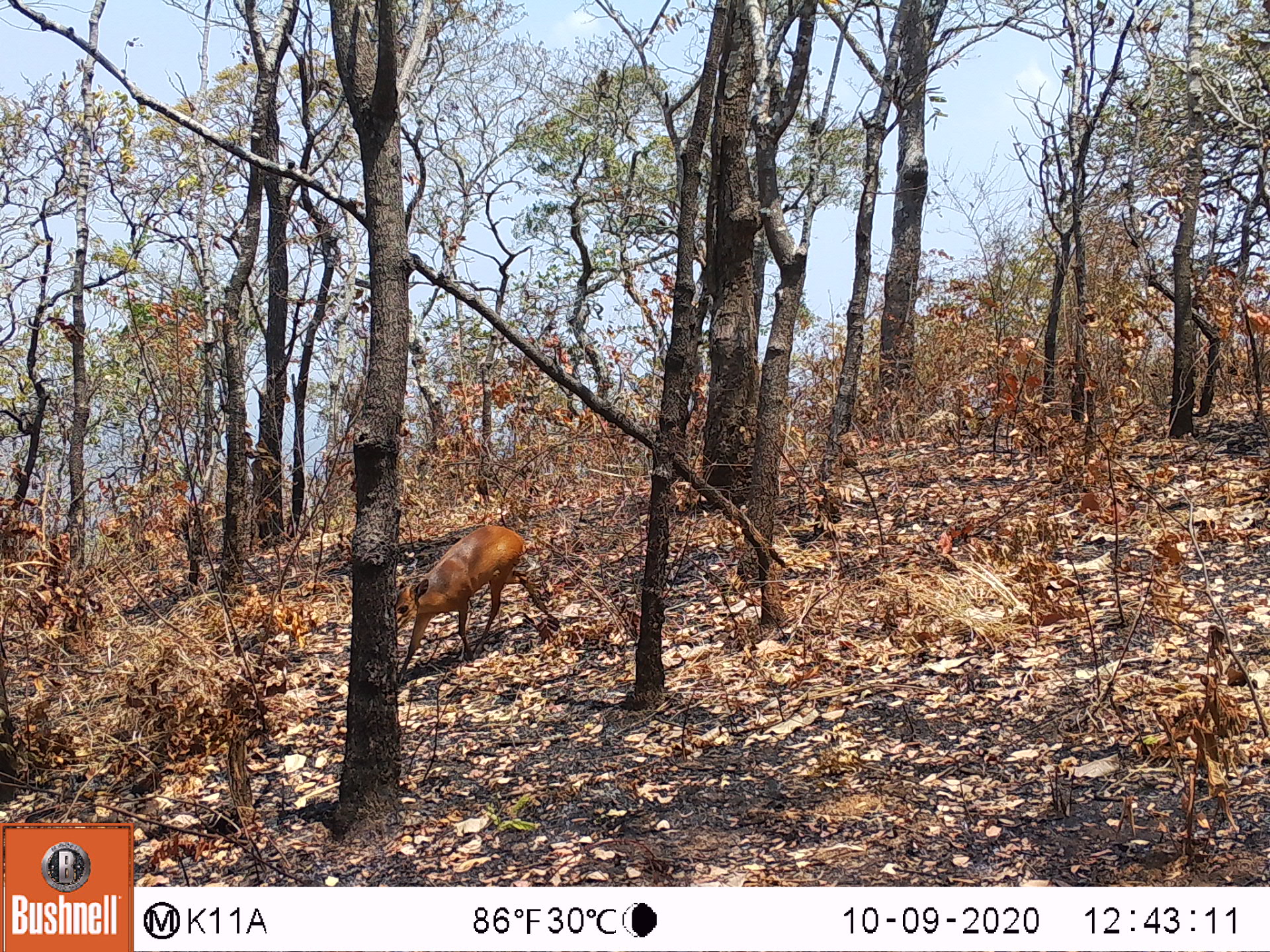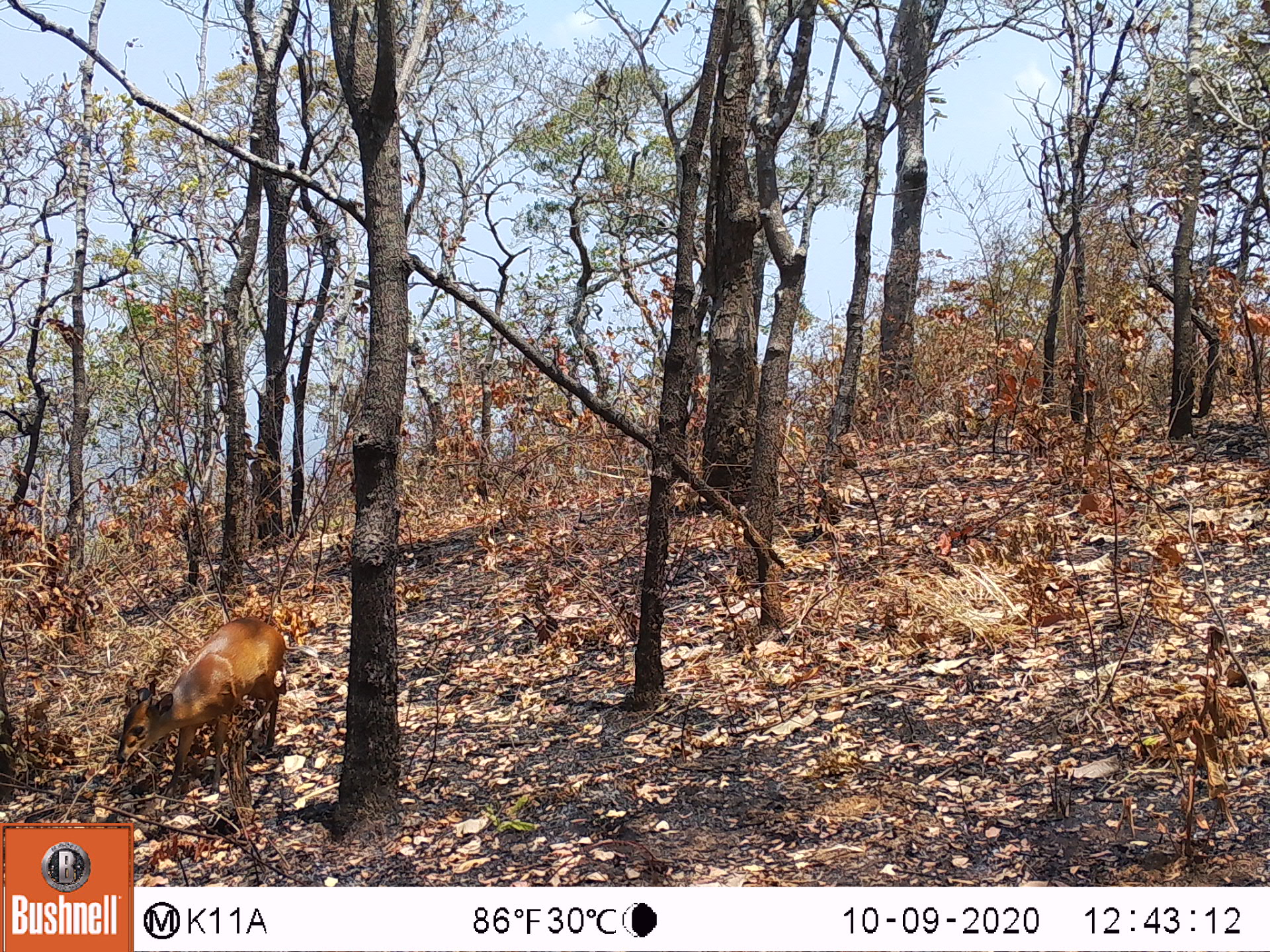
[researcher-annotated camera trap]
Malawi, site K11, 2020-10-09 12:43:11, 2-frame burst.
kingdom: Animalia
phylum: Chordata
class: Mammalia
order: Artiodactyla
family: Bovidae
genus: Cephalophorus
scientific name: Cephalophorus natalensis natalensis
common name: red duiker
Red duiker (Cephalophorus natalensis natalensis), count 1.